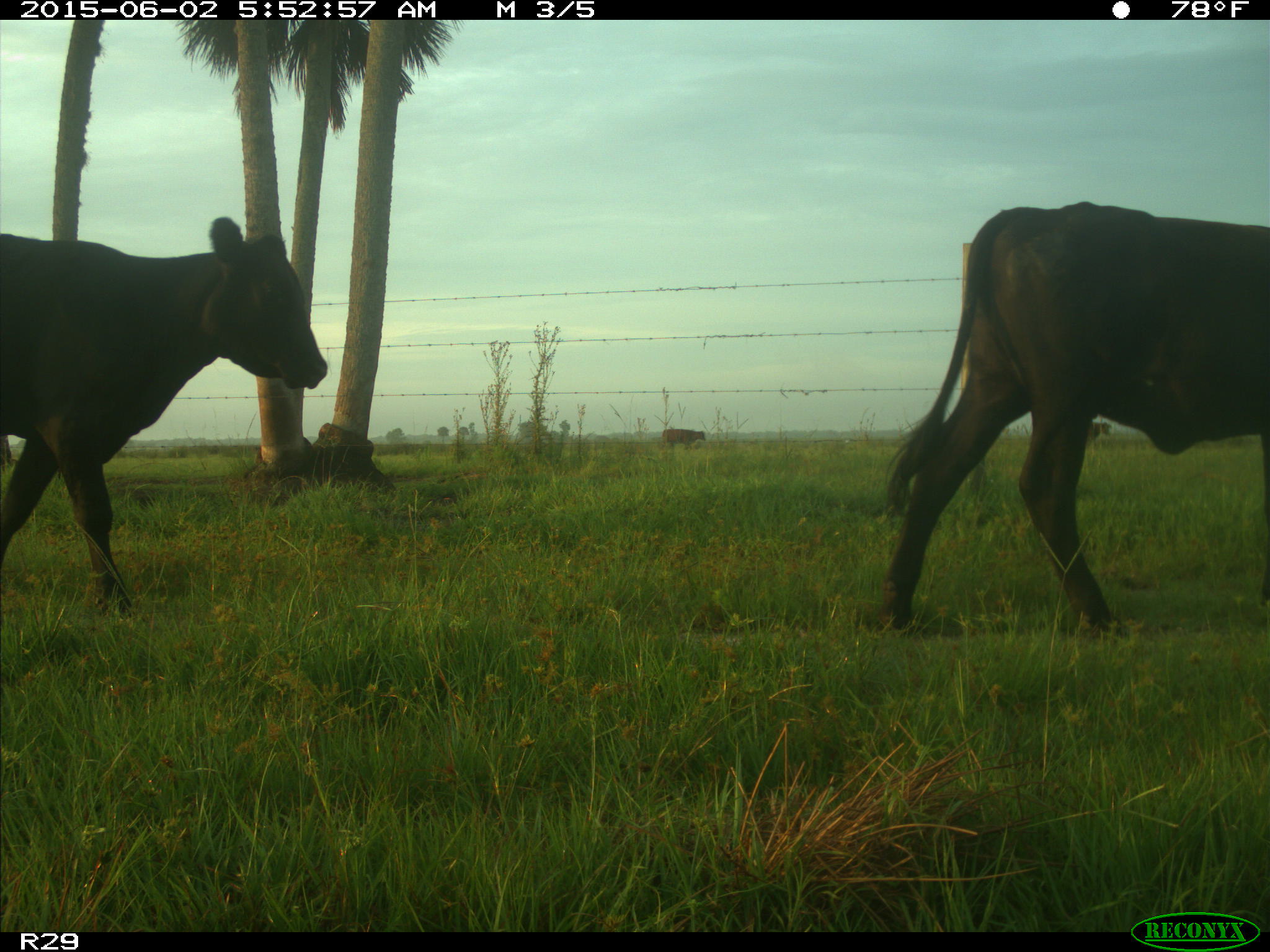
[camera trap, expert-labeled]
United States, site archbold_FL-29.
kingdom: Animalia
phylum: Chordata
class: Mammalia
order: Artiodactyla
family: Bovidae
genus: Bos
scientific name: Bos taurus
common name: domestic cow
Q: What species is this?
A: Bos taurus (domestic cow).